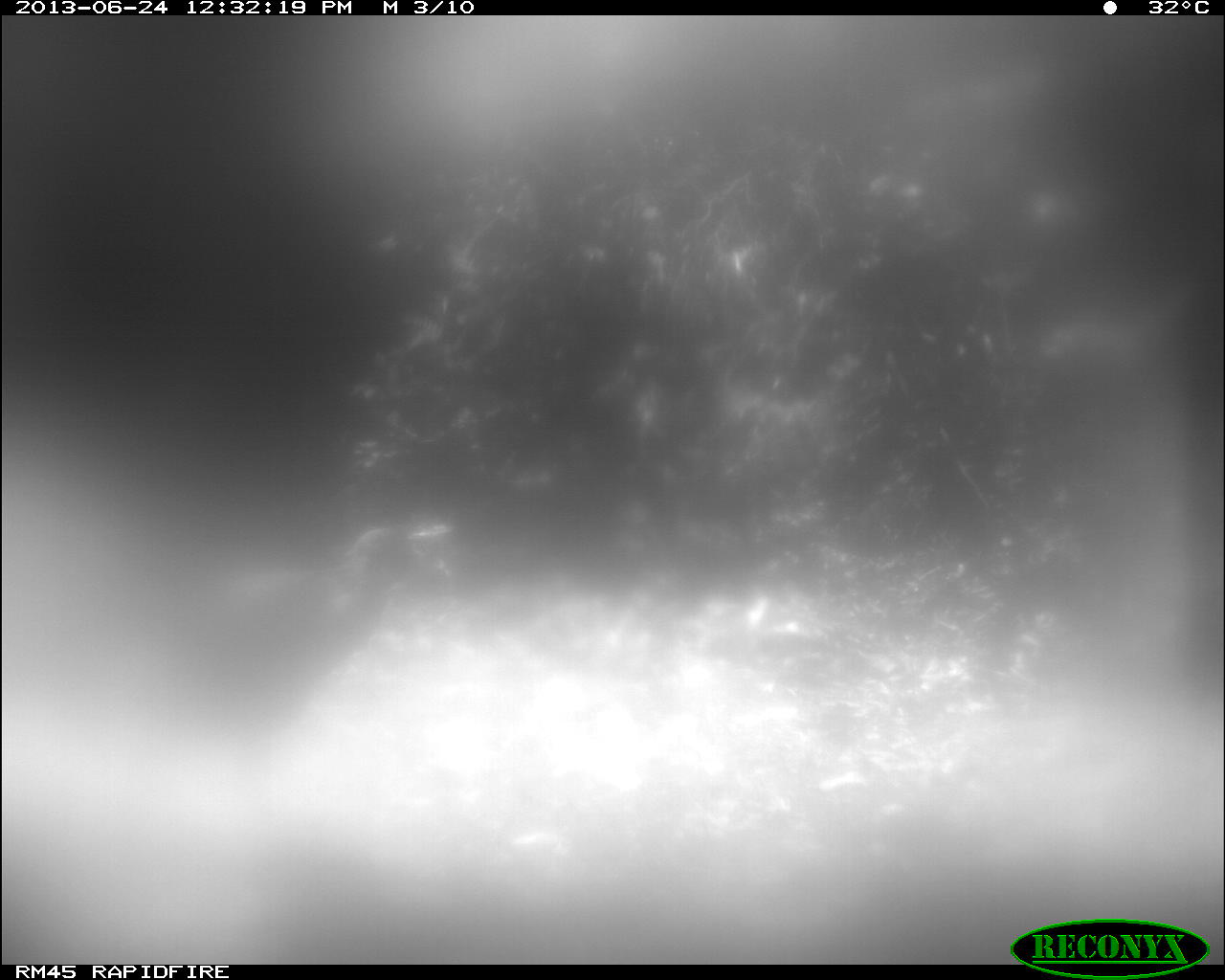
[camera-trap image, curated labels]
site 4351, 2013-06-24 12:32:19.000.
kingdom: Animalia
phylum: Chordata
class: Aves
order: Galliformes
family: Phasianidae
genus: Meleagris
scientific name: Meleagris ocellata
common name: ocellated turkey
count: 1